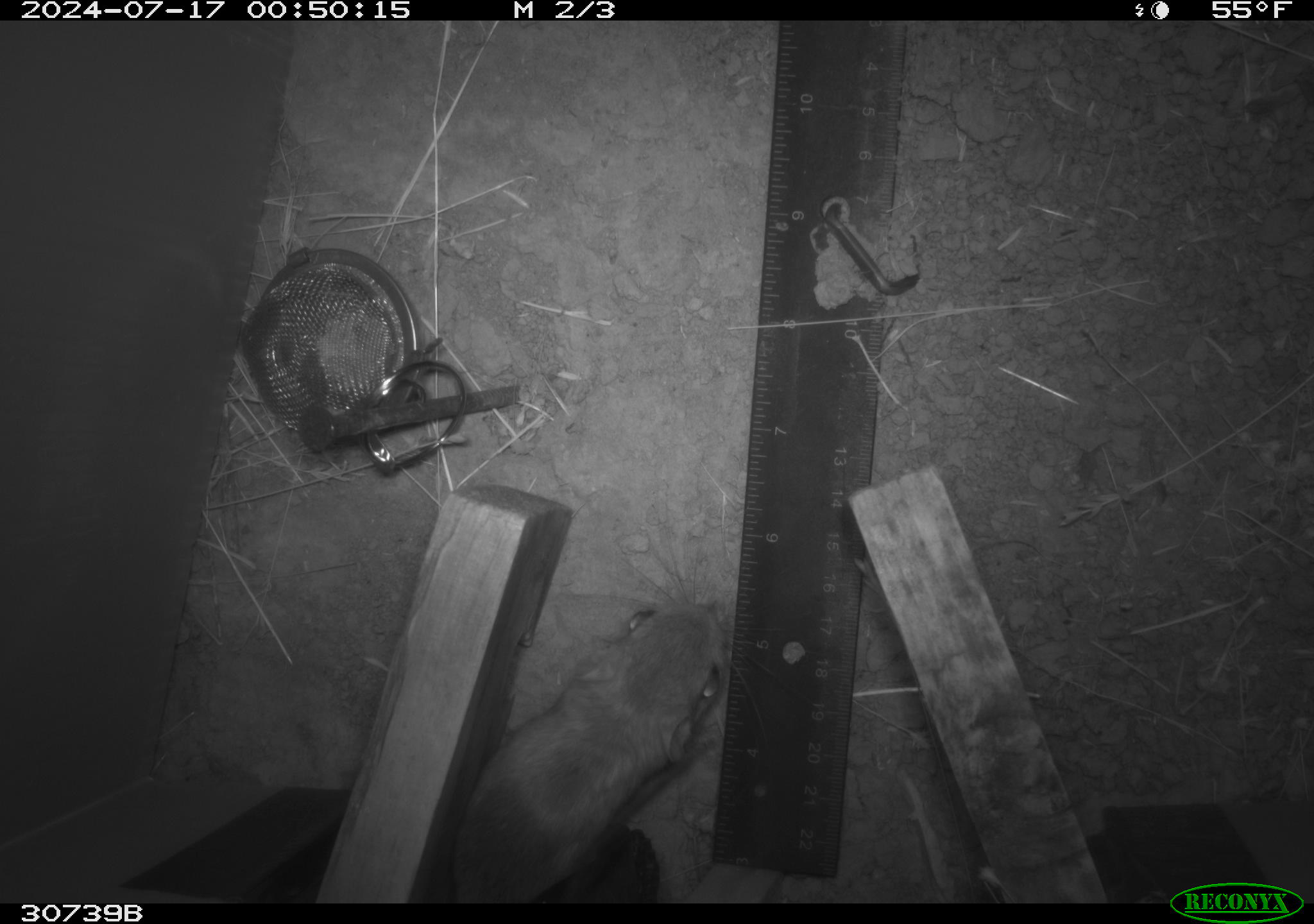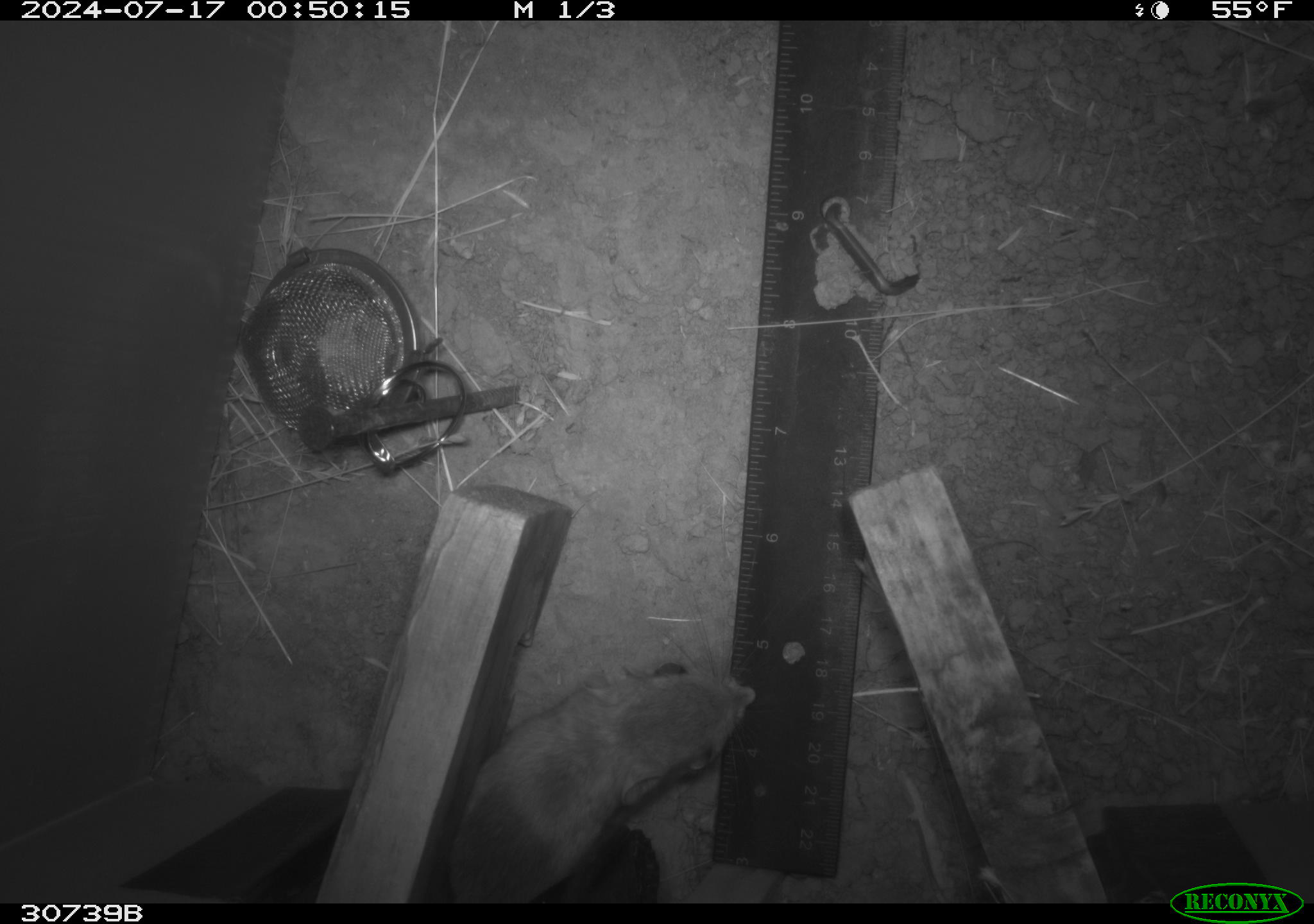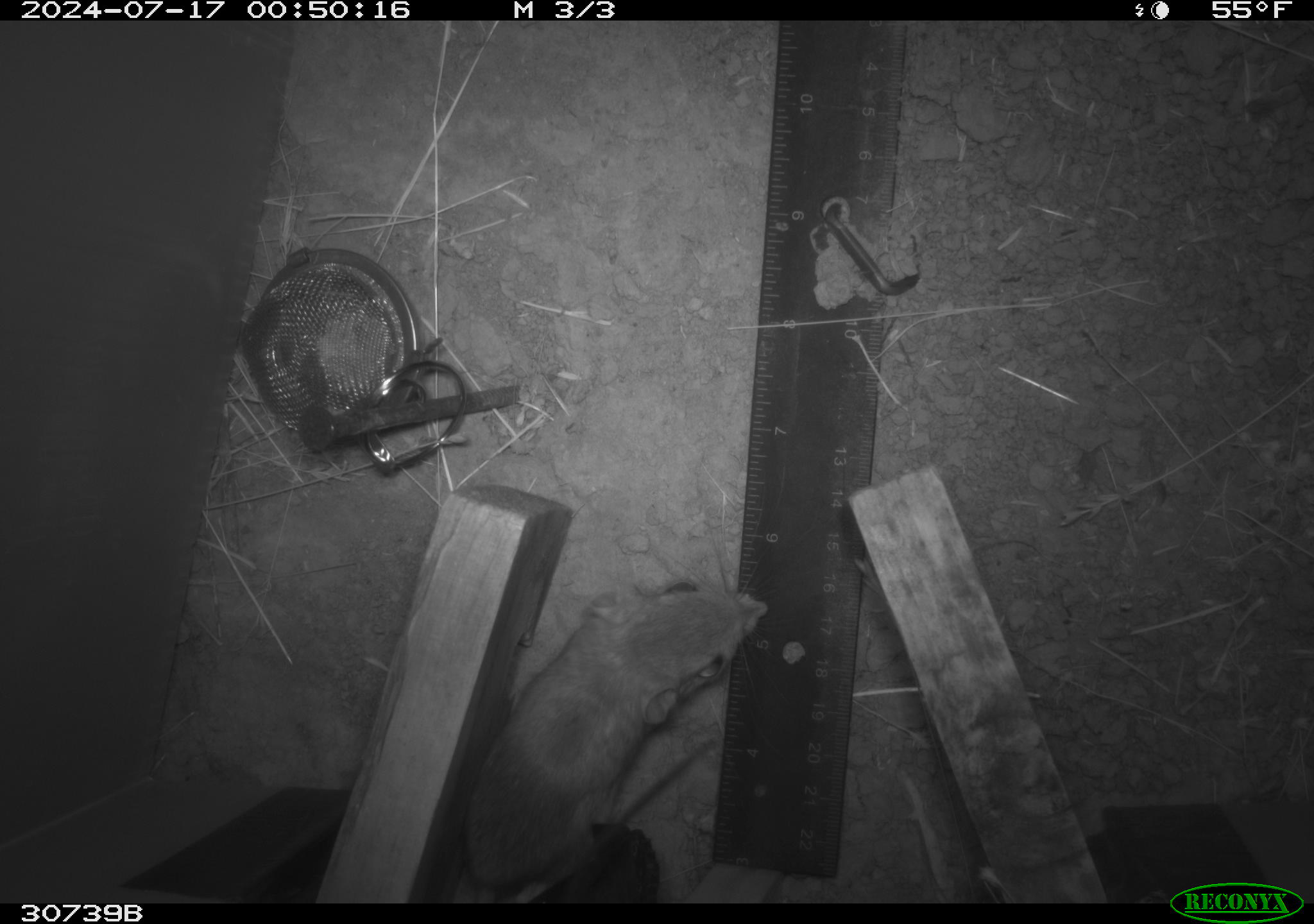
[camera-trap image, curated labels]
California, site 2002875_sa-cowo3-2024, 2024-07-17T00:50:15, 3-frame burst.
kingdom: Animalia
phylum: Chordata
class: Mammalia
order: Rodentia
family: Heteromyidae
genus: Dipodomys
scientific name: Dipodomys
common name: kangaroo rats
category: dipodomys species